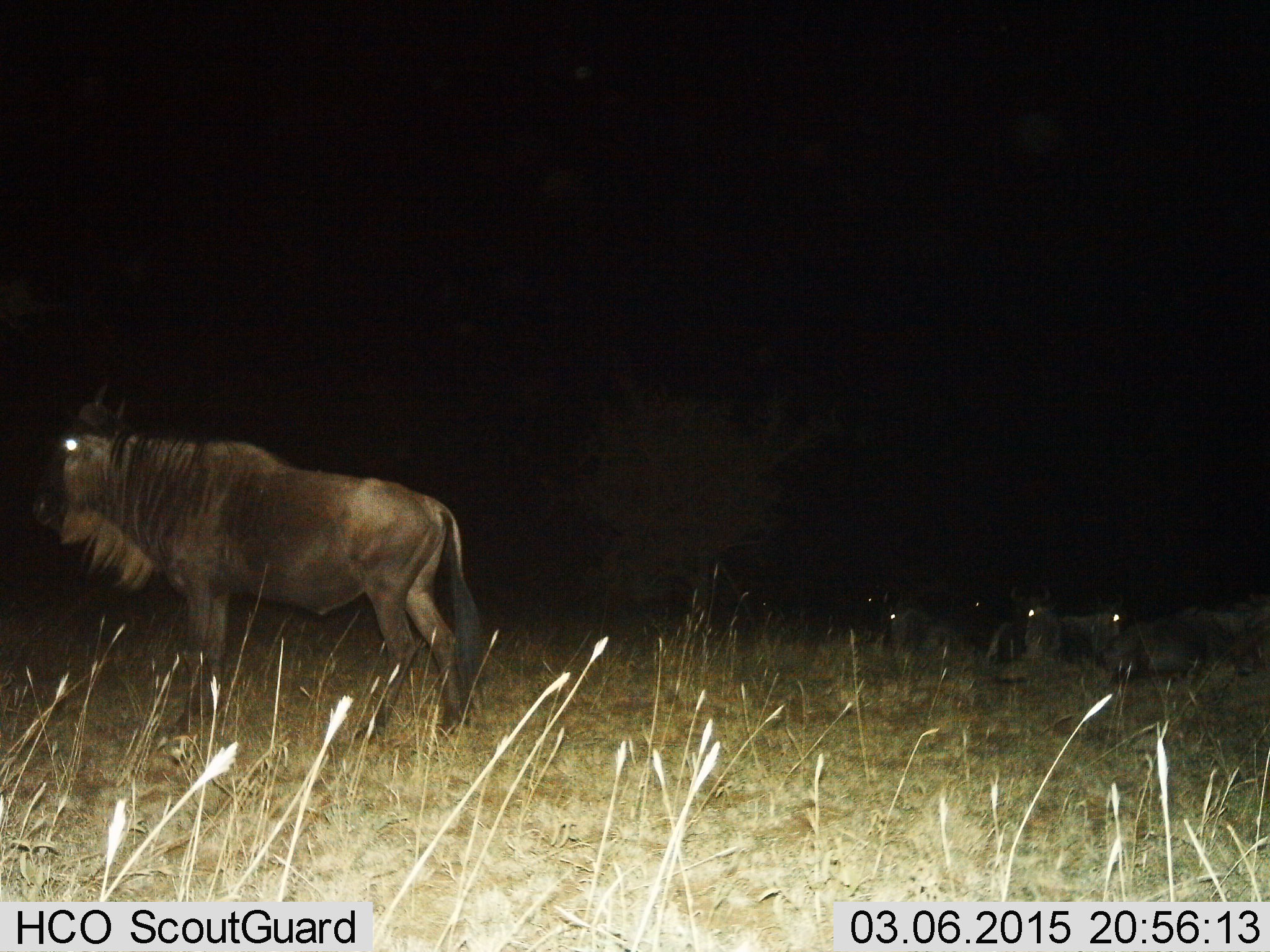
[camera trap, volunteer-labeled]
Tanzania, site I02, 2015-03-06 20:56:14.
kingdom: Animalia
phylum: Chordata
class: Mammalia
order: Artiodactyla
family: Bovidae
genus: Connochaetes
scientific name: Connochaetes taurinus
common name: blue wildebeest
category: wildebeest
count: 4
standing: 100%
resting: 60%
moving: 0%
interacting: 0%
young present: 0%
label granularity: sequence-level